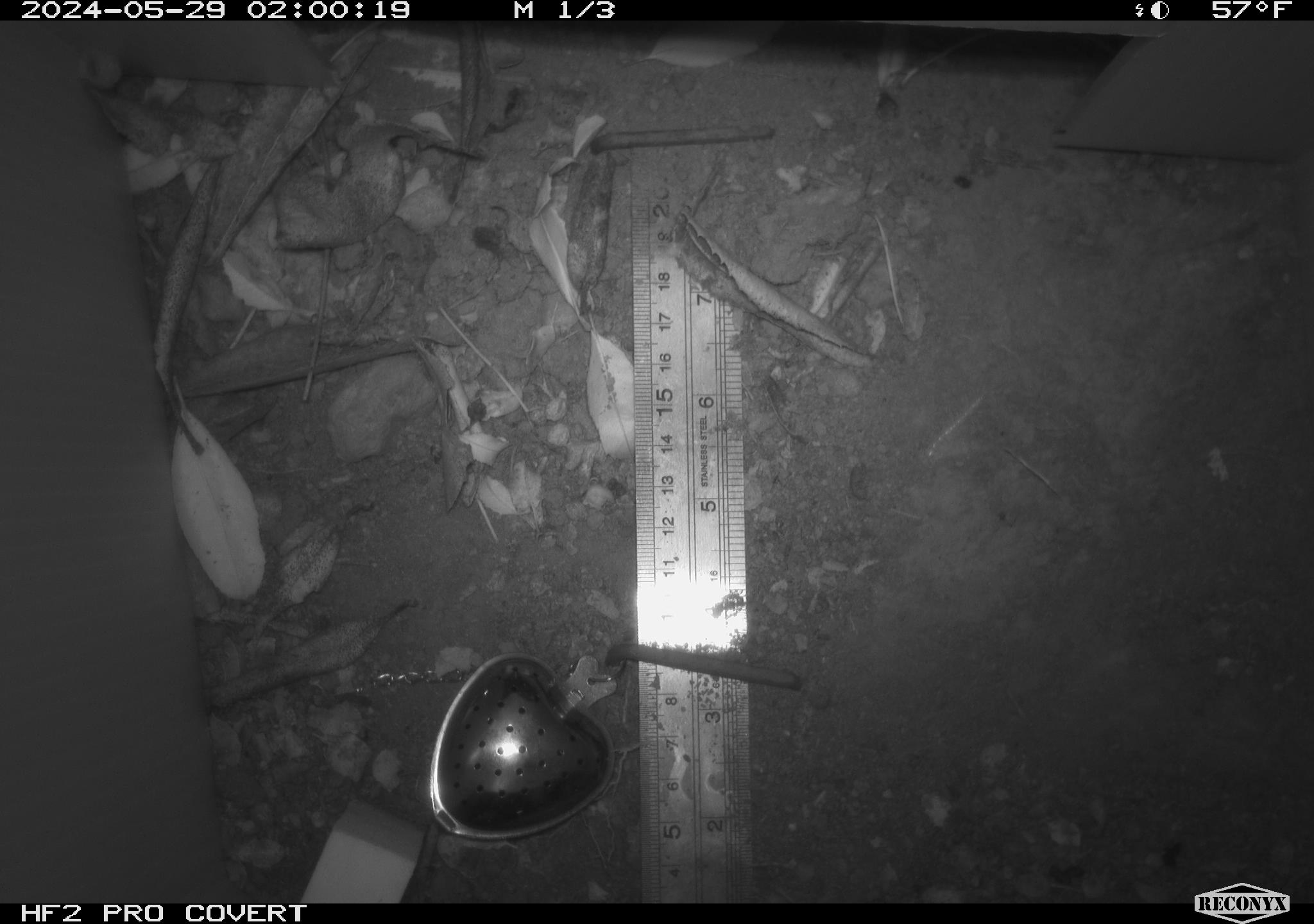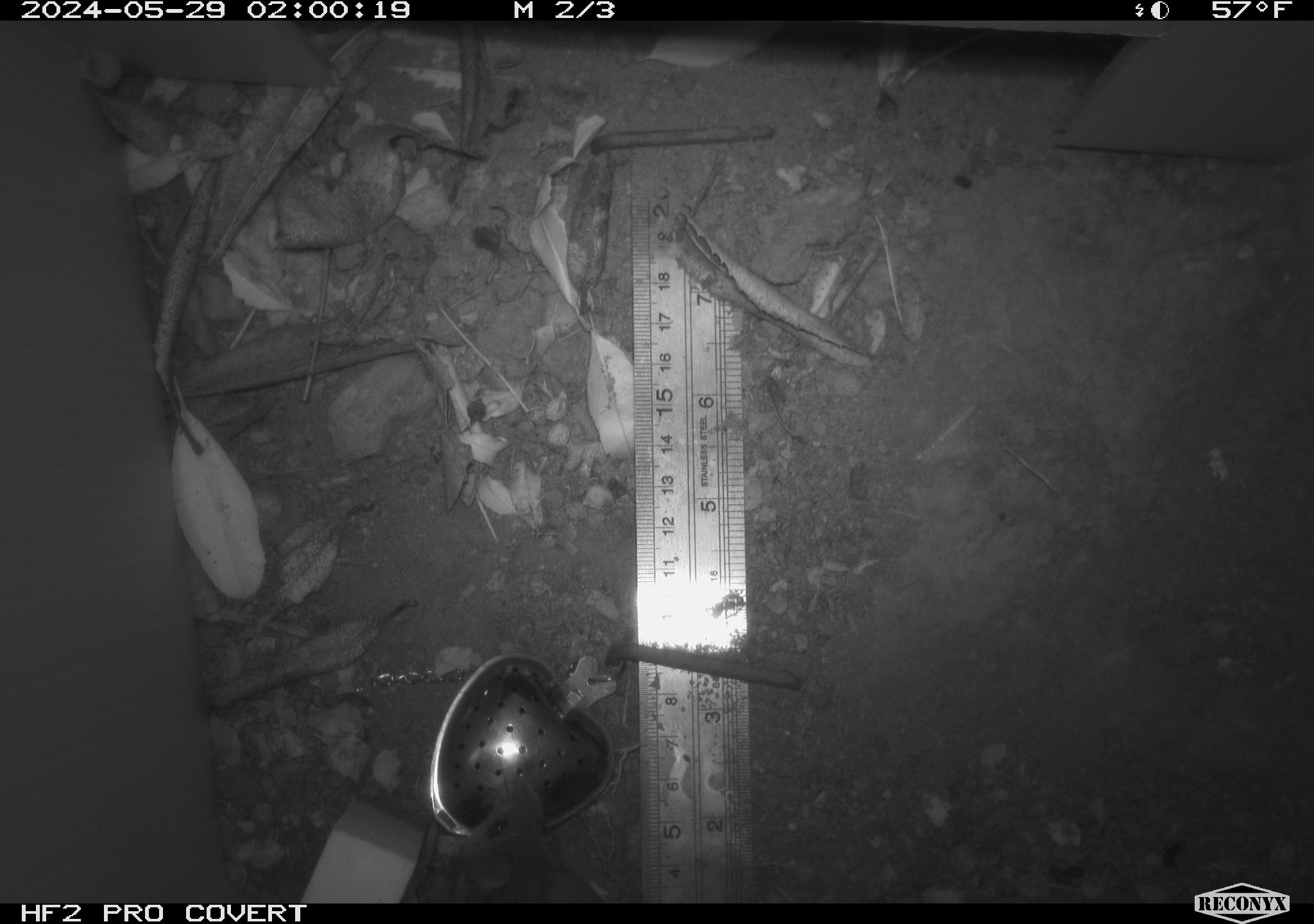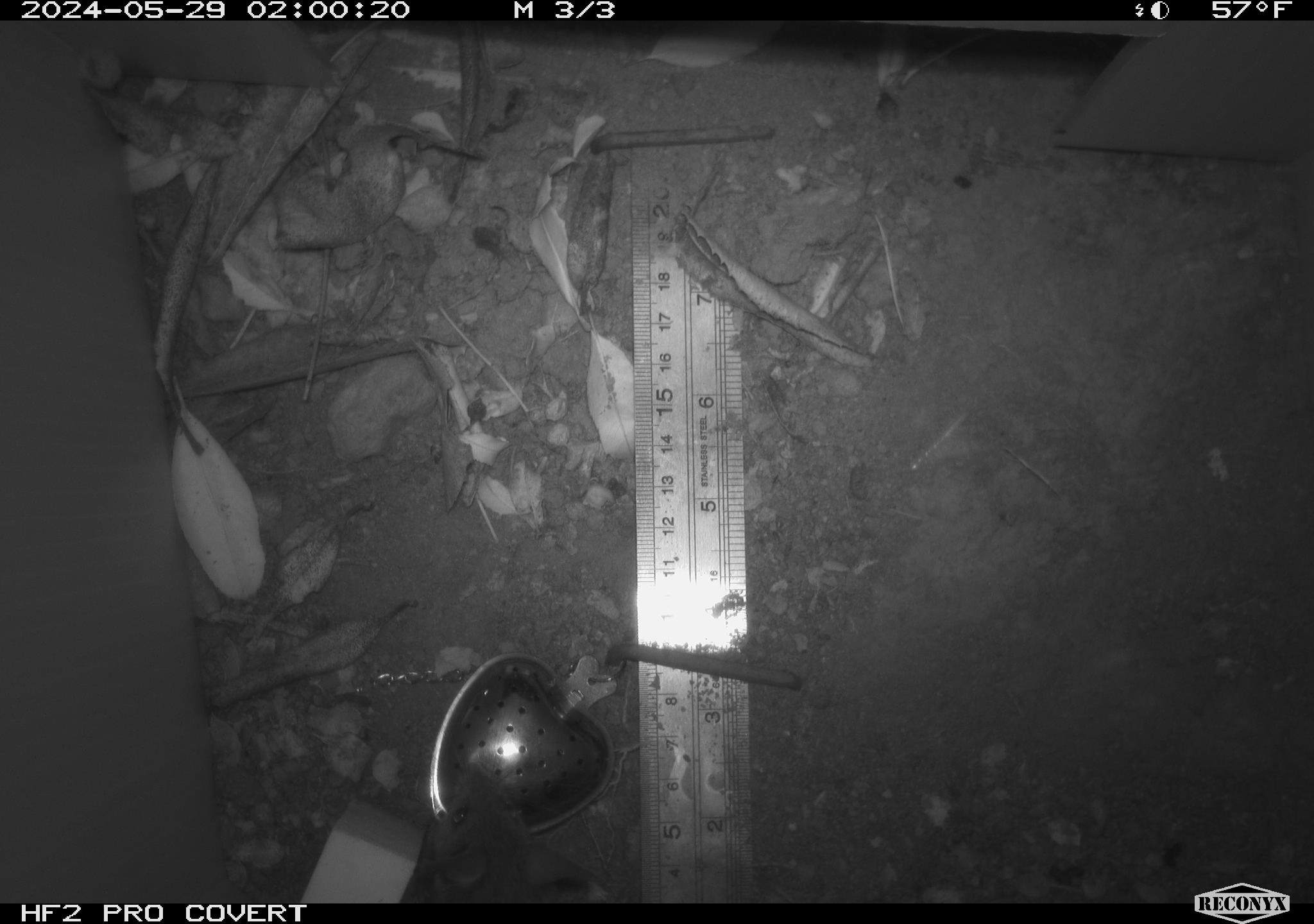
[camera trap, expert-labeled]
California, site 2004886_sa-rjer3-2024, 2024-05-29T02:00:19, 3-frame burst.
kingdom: Animalia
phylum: Chordata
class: Mammalia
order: Rodentia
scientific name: Rodentia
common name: mouse species